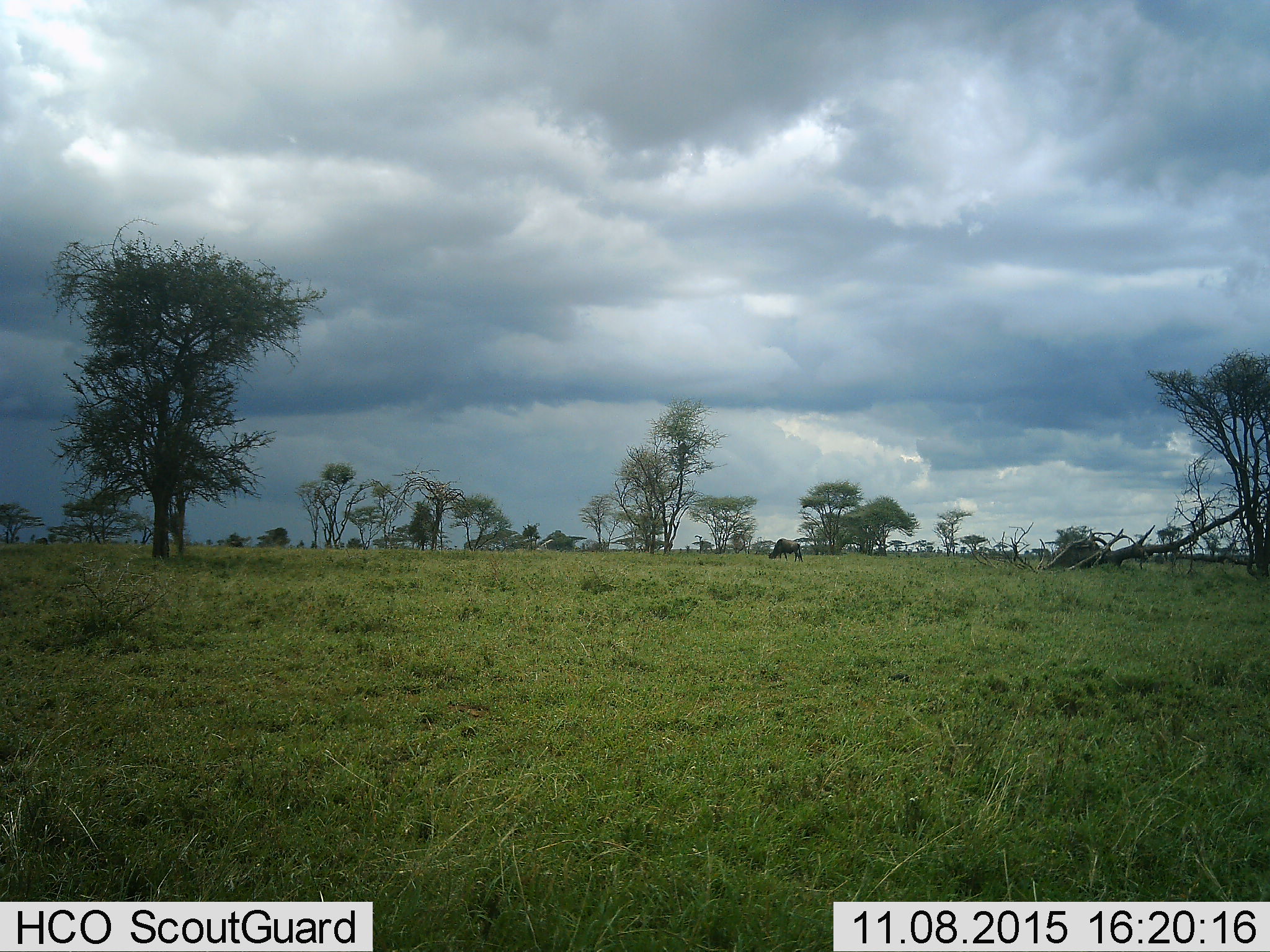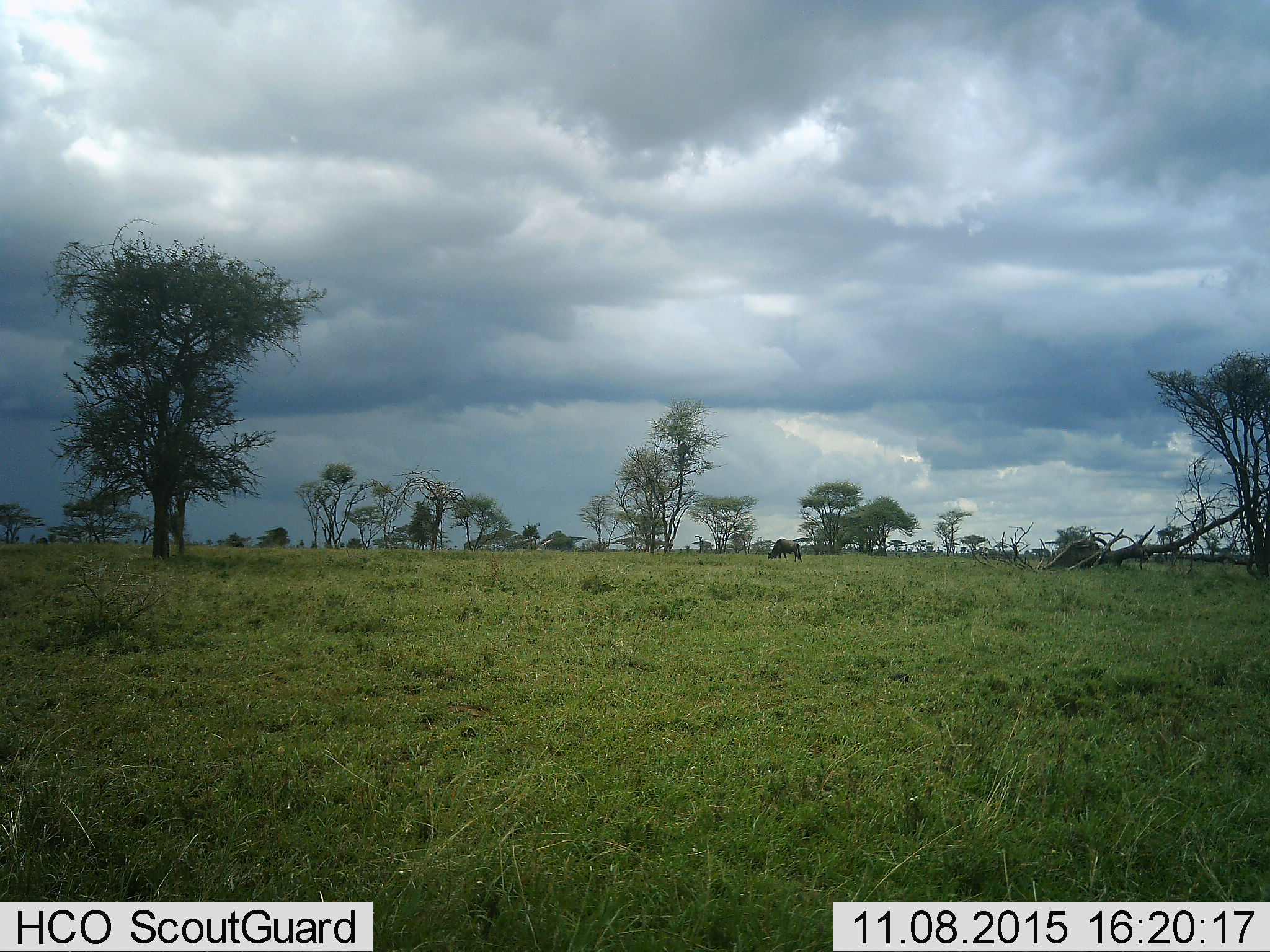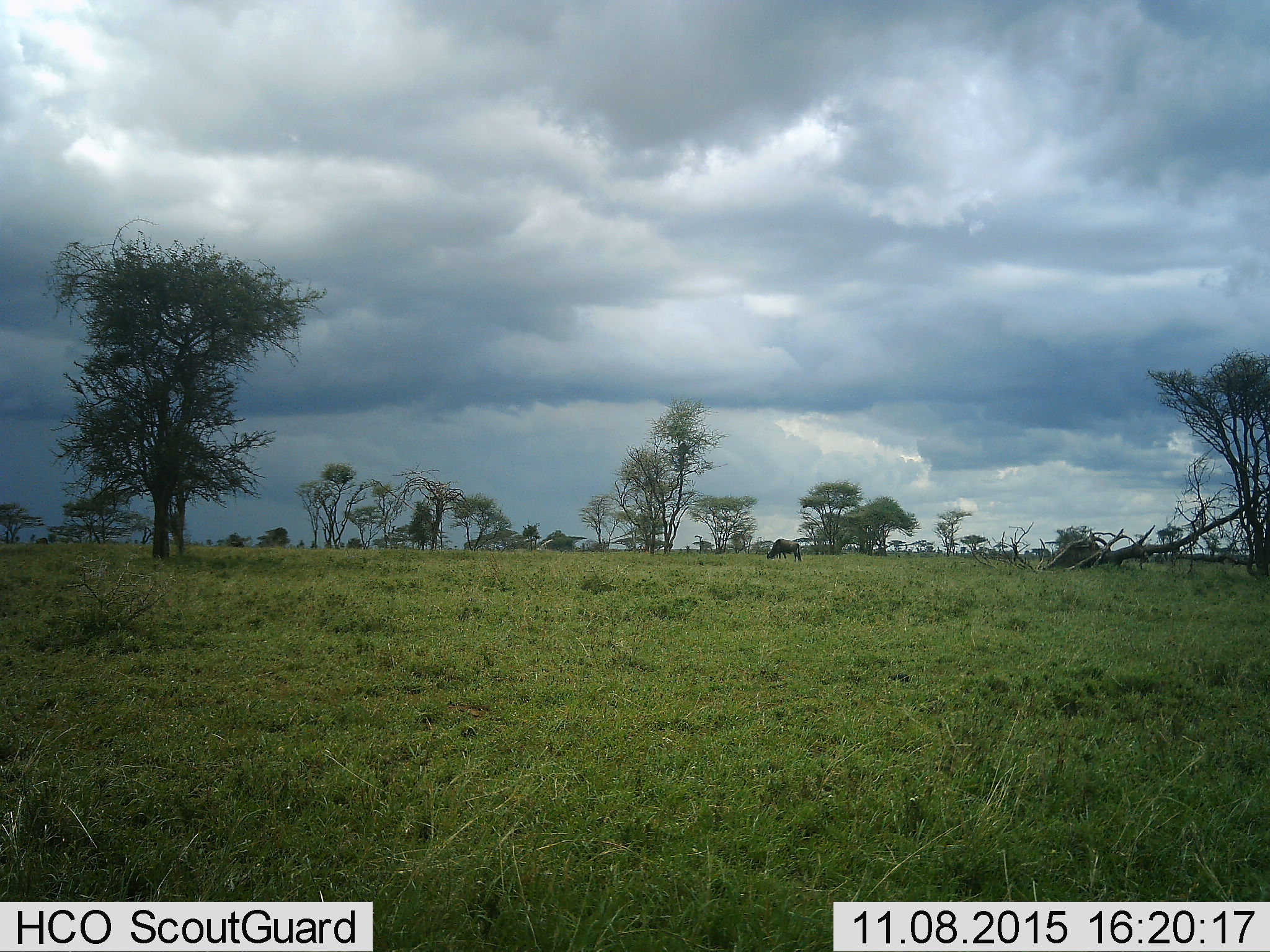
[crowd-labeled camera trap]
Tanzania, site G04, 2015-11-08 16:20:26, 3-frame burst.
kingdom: Animalia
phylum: Chordata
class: Mammalia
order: Artiodactyla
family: Bovidae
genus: Connochaetes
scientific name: Connochaetes taurinus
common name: blue wildebeest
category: wildebeest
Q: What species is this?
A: Wildebeest (blue wildebeest) (Connochaetes taurinus).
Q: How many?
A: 1.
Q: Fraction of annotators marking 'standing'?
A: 21%.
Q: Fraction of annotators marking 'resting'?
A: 0%.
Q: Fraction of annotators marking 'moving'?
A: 14%.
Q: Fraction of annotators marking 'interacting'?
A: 0%.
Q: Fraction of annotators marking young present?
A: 0%.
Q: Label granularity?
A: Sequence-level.